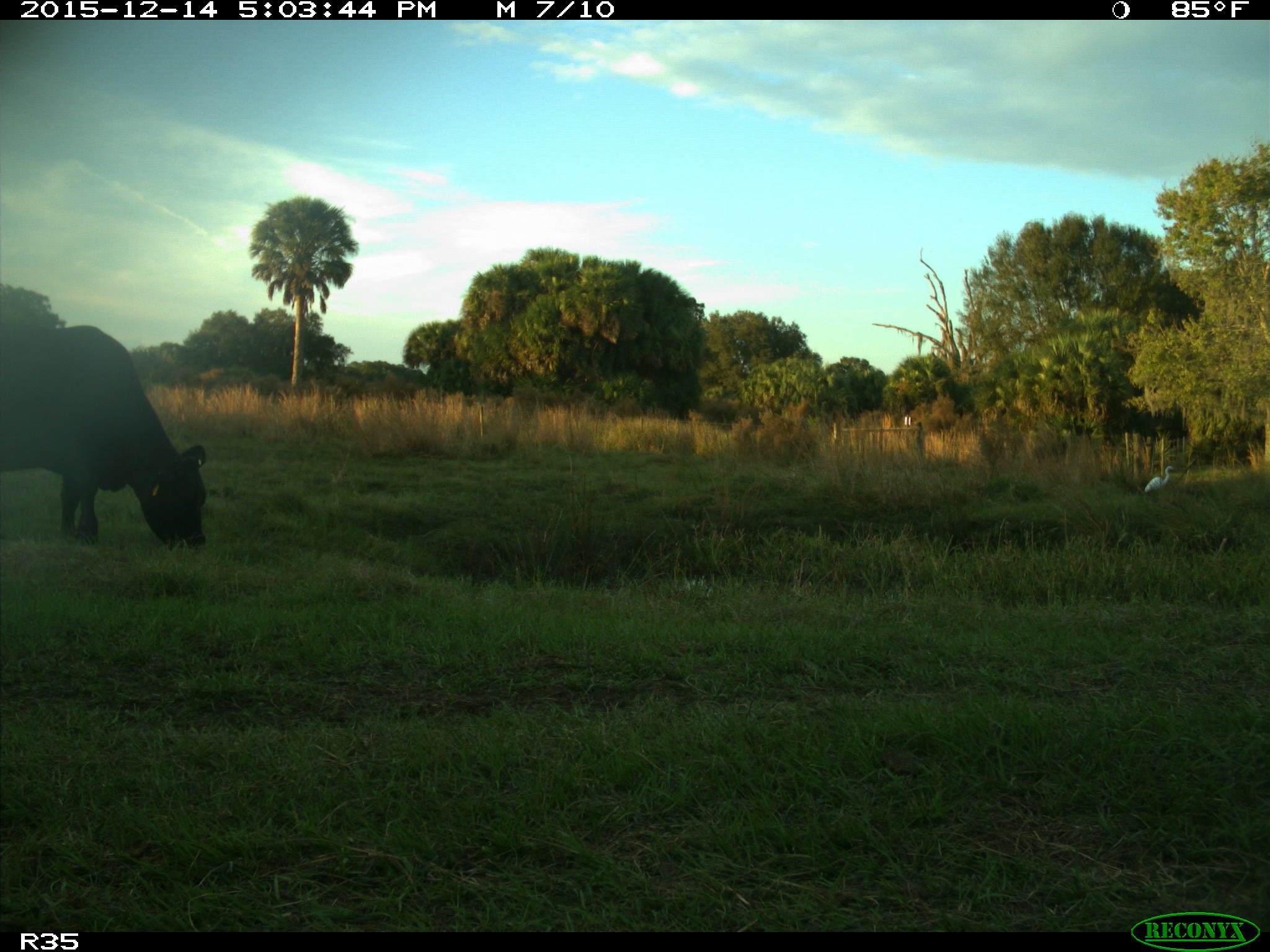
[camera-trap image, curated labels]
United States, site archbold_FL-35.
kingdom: Animalia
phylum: Chordata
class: Mammalia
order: Artiodactyla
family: Bovidae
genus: Bos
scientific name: Bos taurus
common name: domestic cow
Bos taurus (domestic cow).